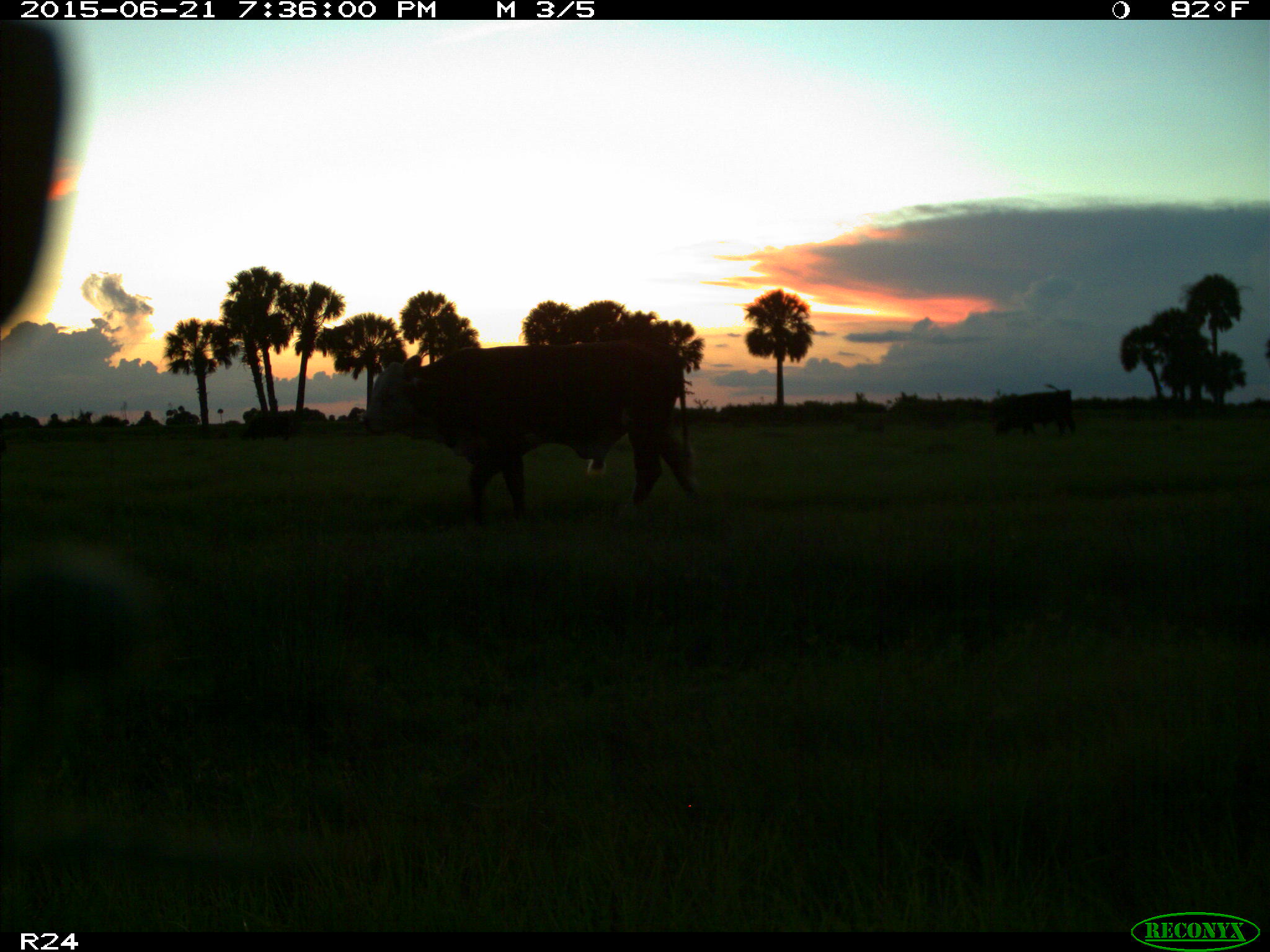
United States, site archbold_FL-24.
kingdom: Animalia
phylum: Chordata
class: Mammalia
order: Artiodactyla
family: Bovidae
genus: Bos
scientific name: Bos taurus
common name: domestic cow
Bos taurus (domestic cow).